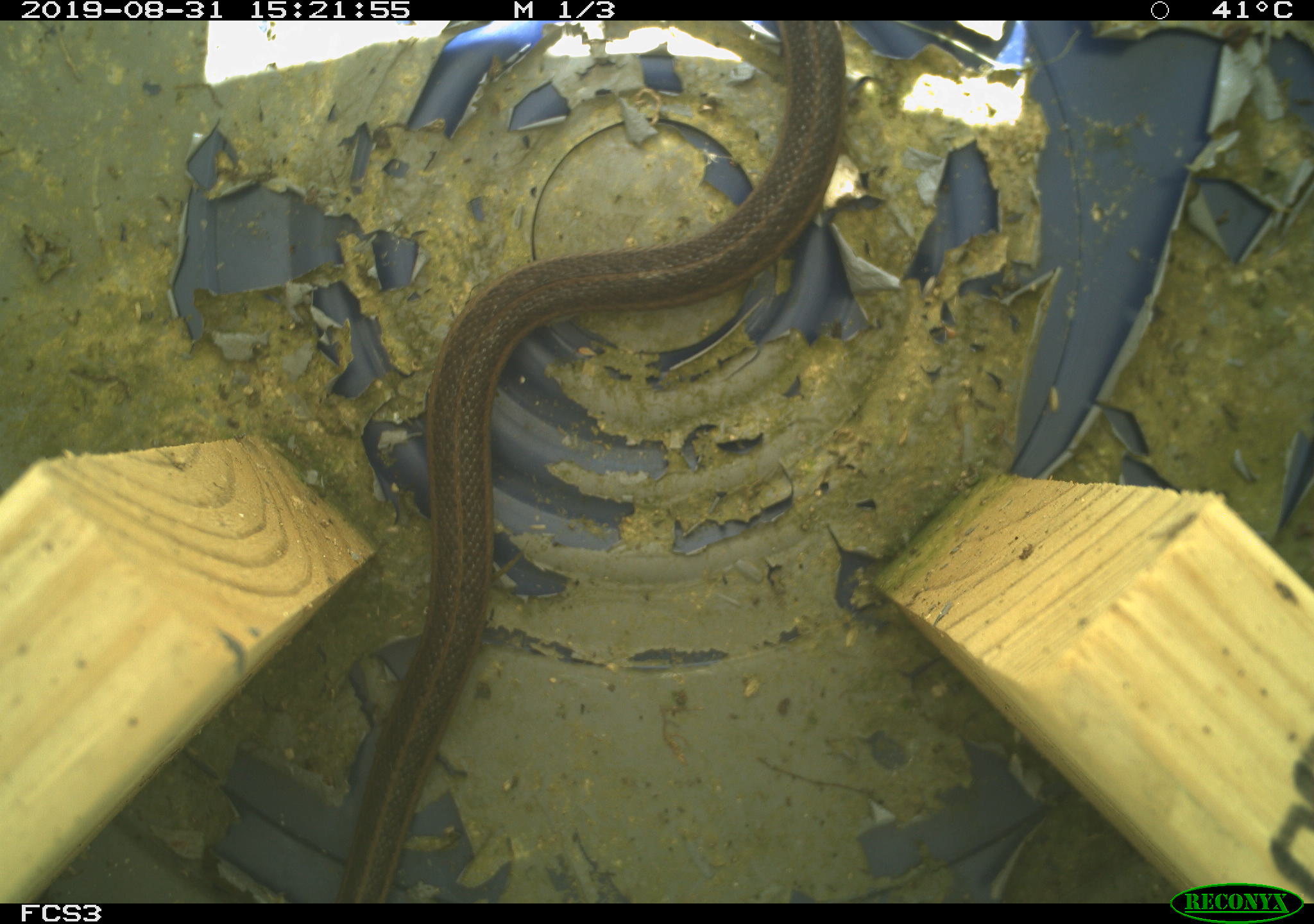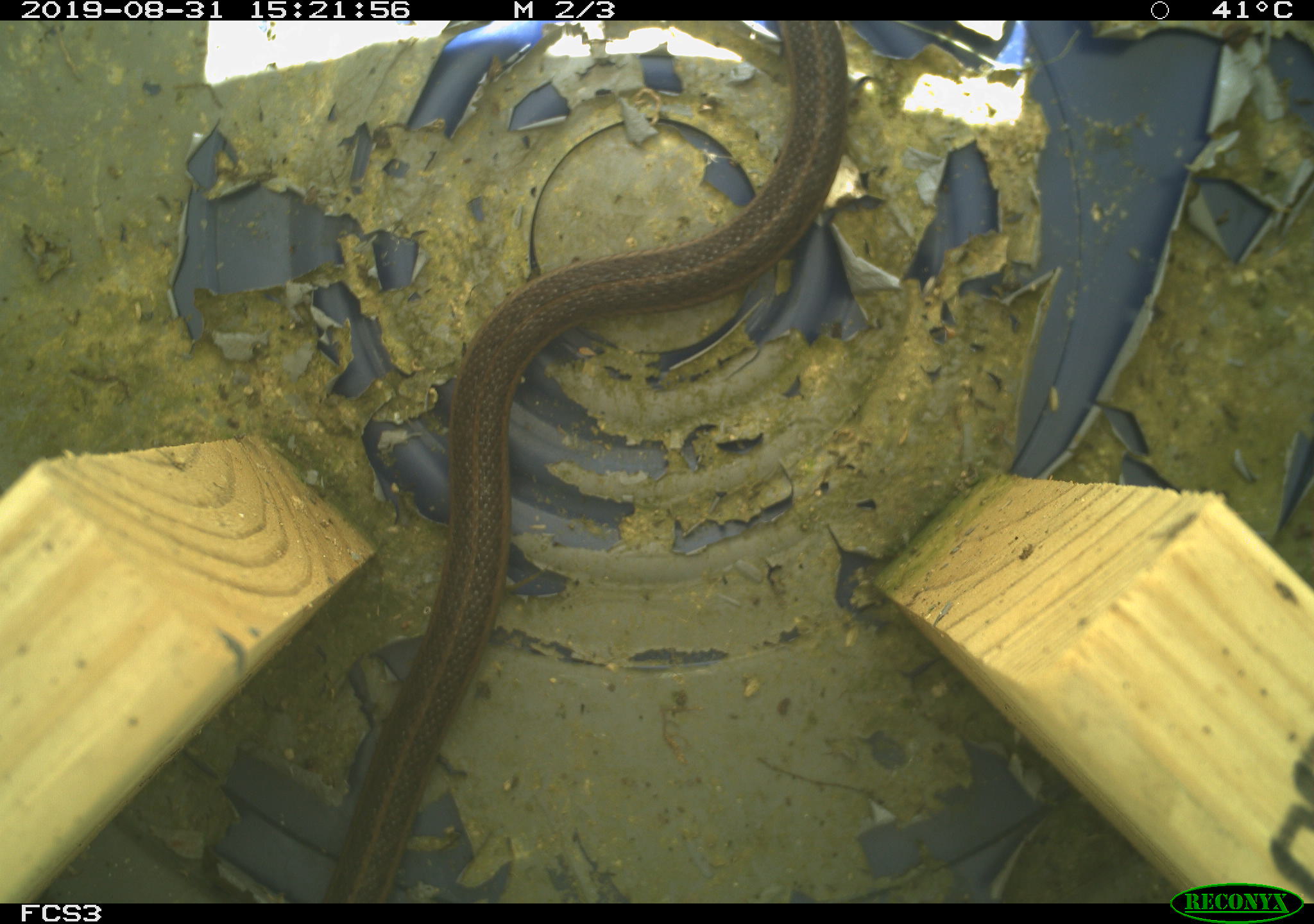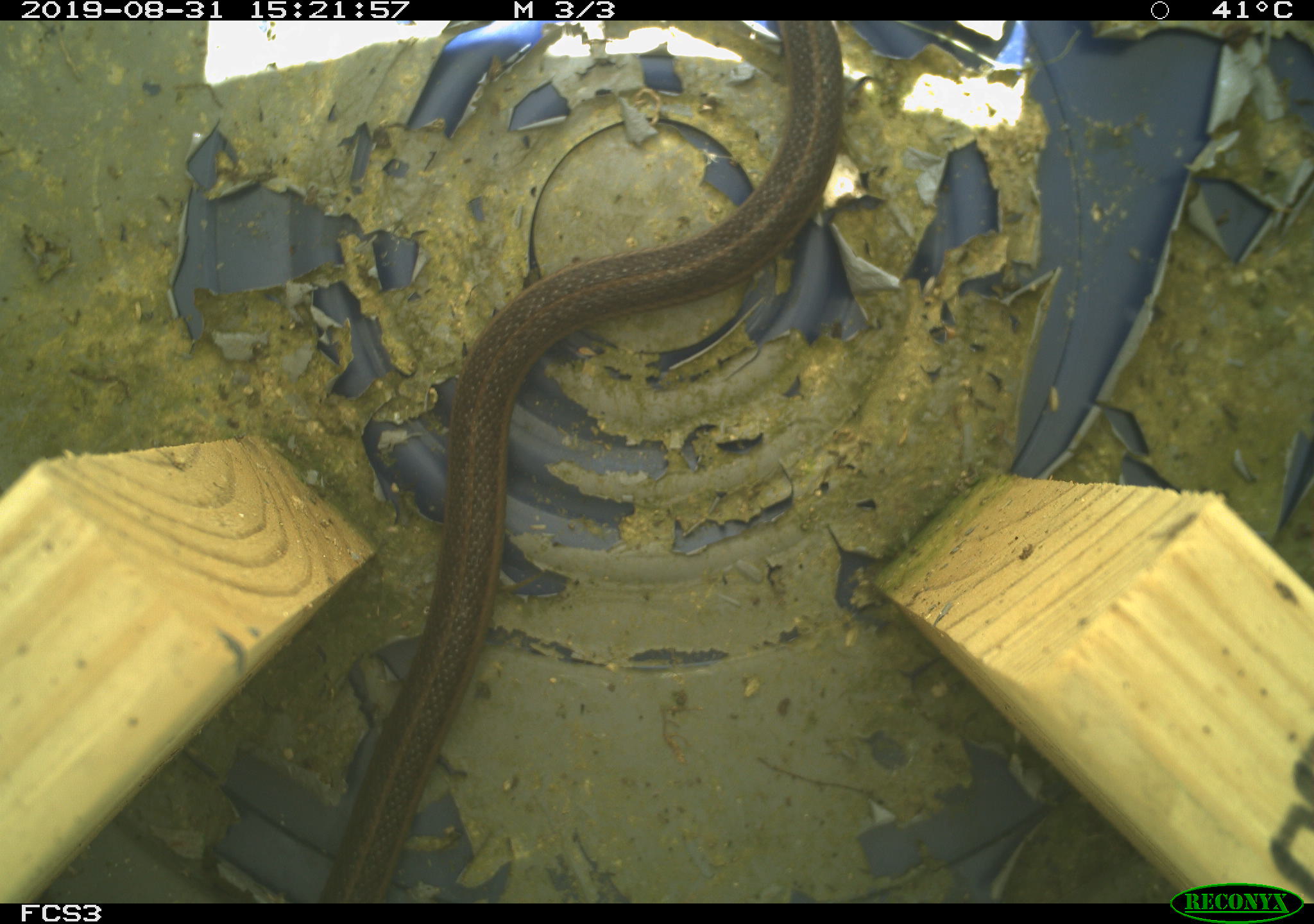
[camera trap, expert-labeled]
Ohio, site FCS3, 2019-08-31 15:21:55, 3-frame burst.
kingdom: Animalia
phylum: Chordata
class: Reptilia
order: Squamata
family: Colubridae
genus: Thamnophis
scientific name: Thamnophis sirtalis sirtalis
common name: eastern gartersnake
Eastern gartersnake (Thamnophis sirtalis sirtalis).